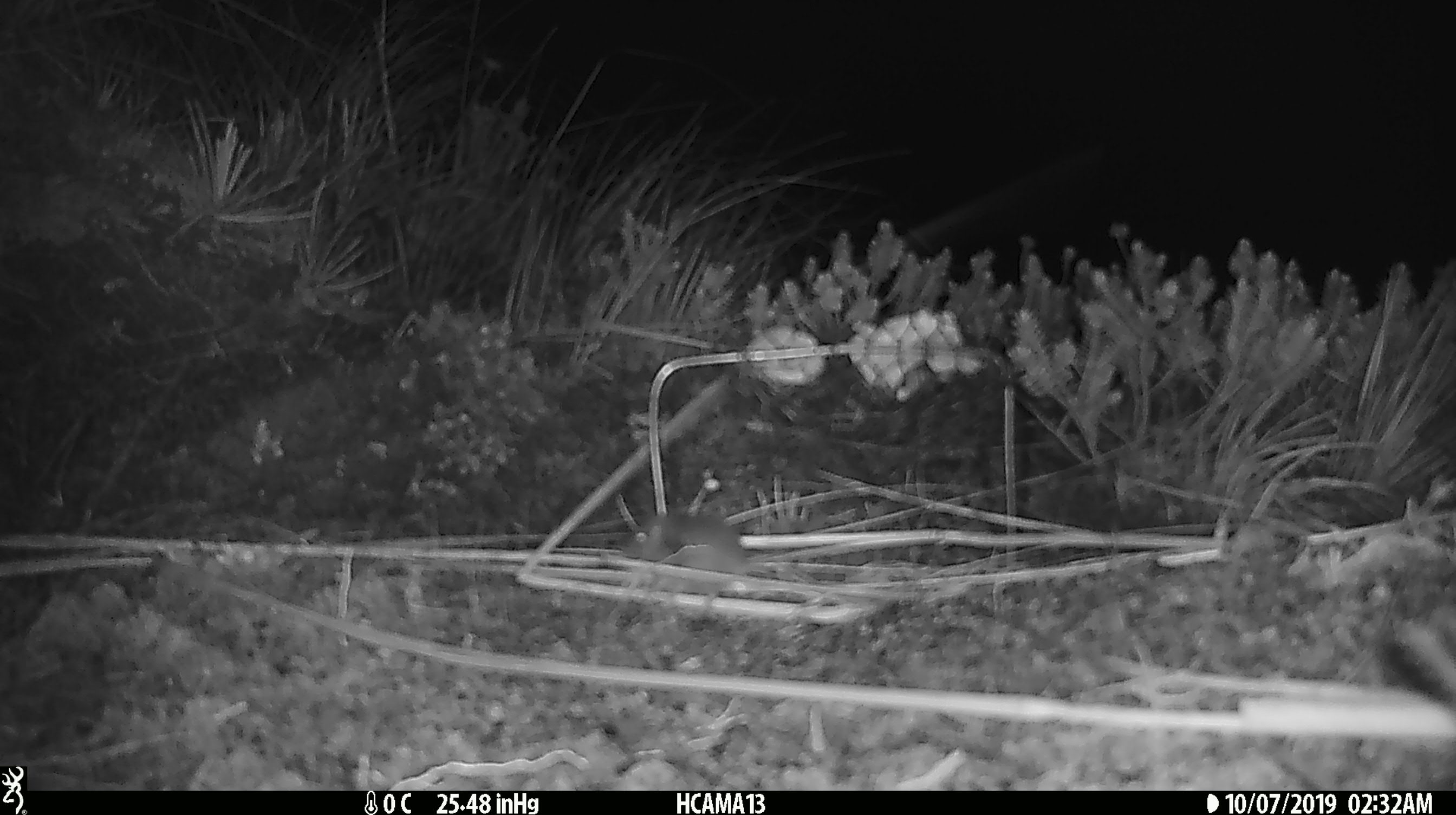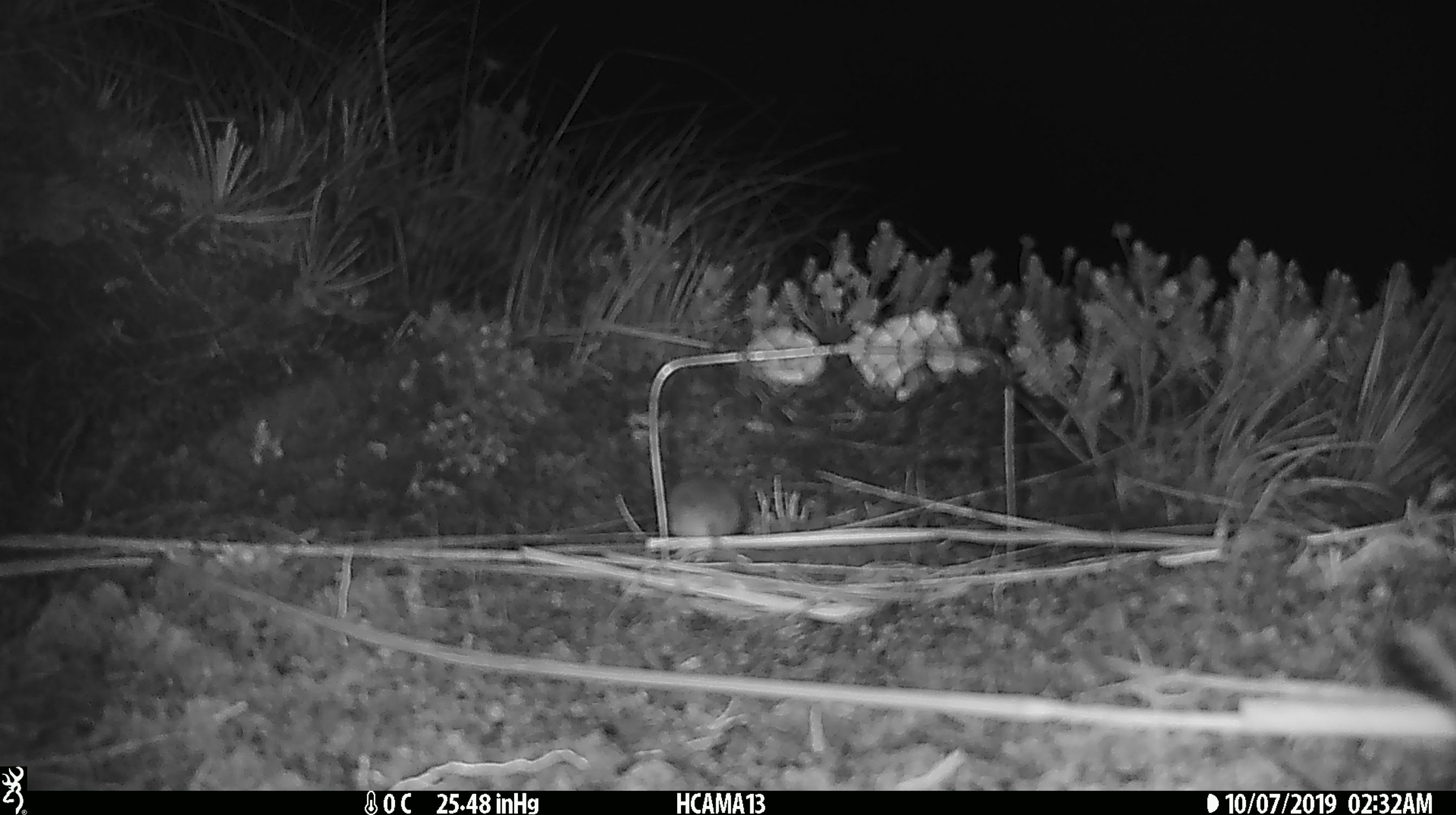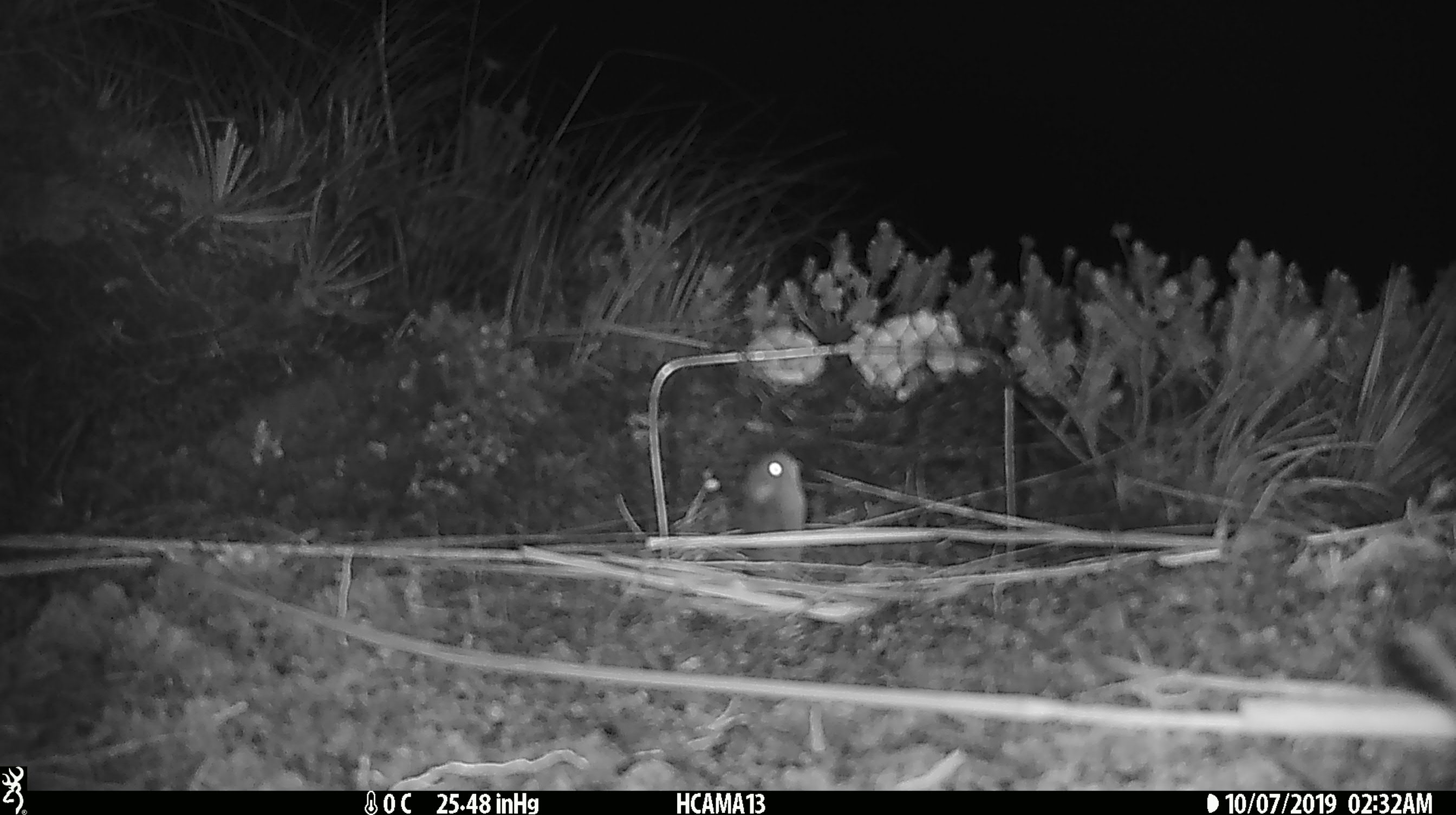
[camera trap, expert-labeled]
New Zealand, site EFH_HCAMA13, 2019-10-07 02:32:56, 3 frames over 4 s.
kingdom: Animalia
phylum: Chordata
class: Mammalia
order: Rodentia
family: Muridae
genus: Mus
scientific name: Mus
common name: mouse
Mouse (Mus).